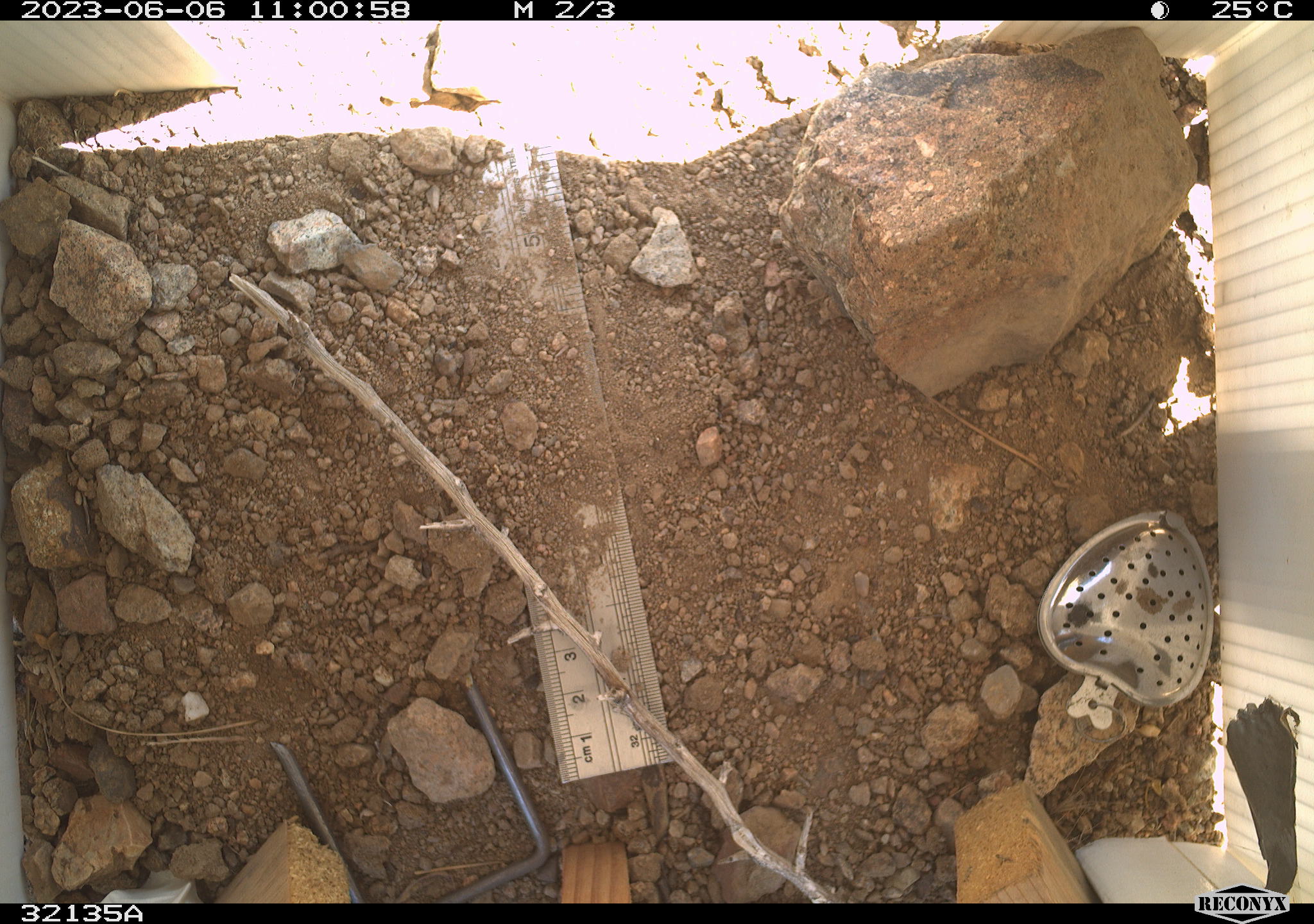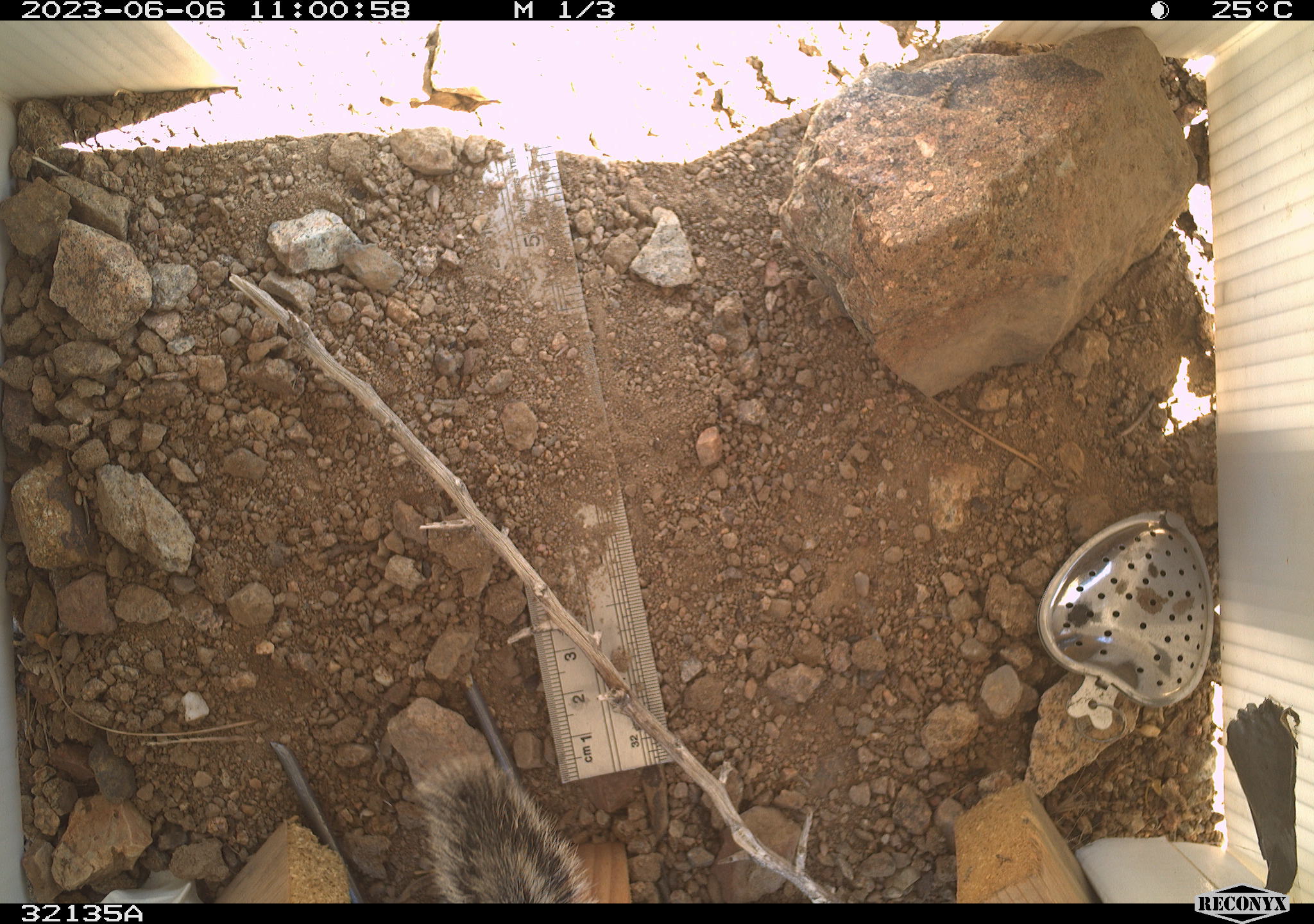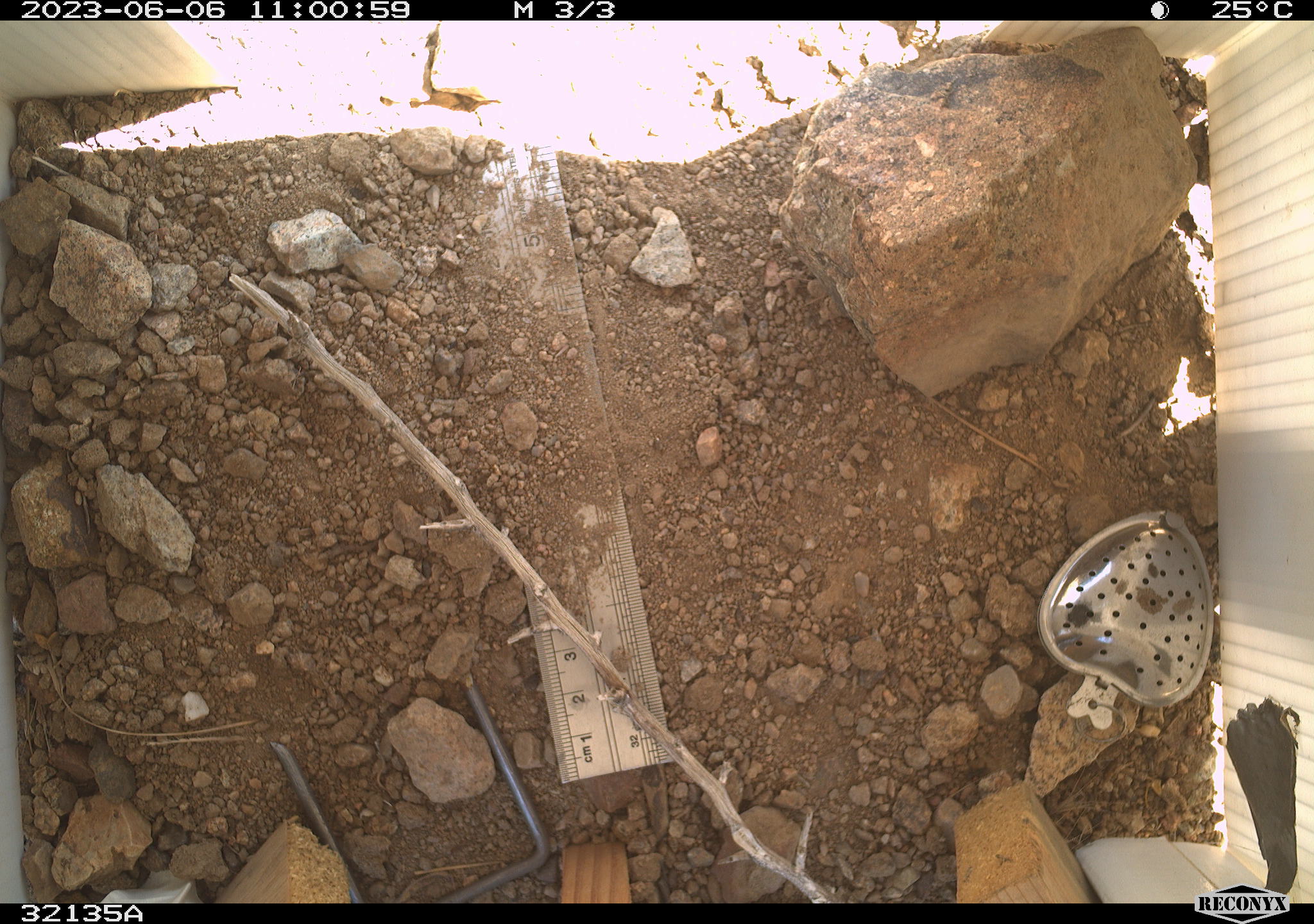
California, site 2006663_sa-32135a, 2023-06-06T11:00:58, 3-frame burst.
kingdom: Animalia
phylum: Chordata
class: Mammalia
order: Rodentia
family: Sciuridae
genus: Ammospermophilus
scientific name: Ammospermophilus leucurus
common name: white-tailed antelope squirrel